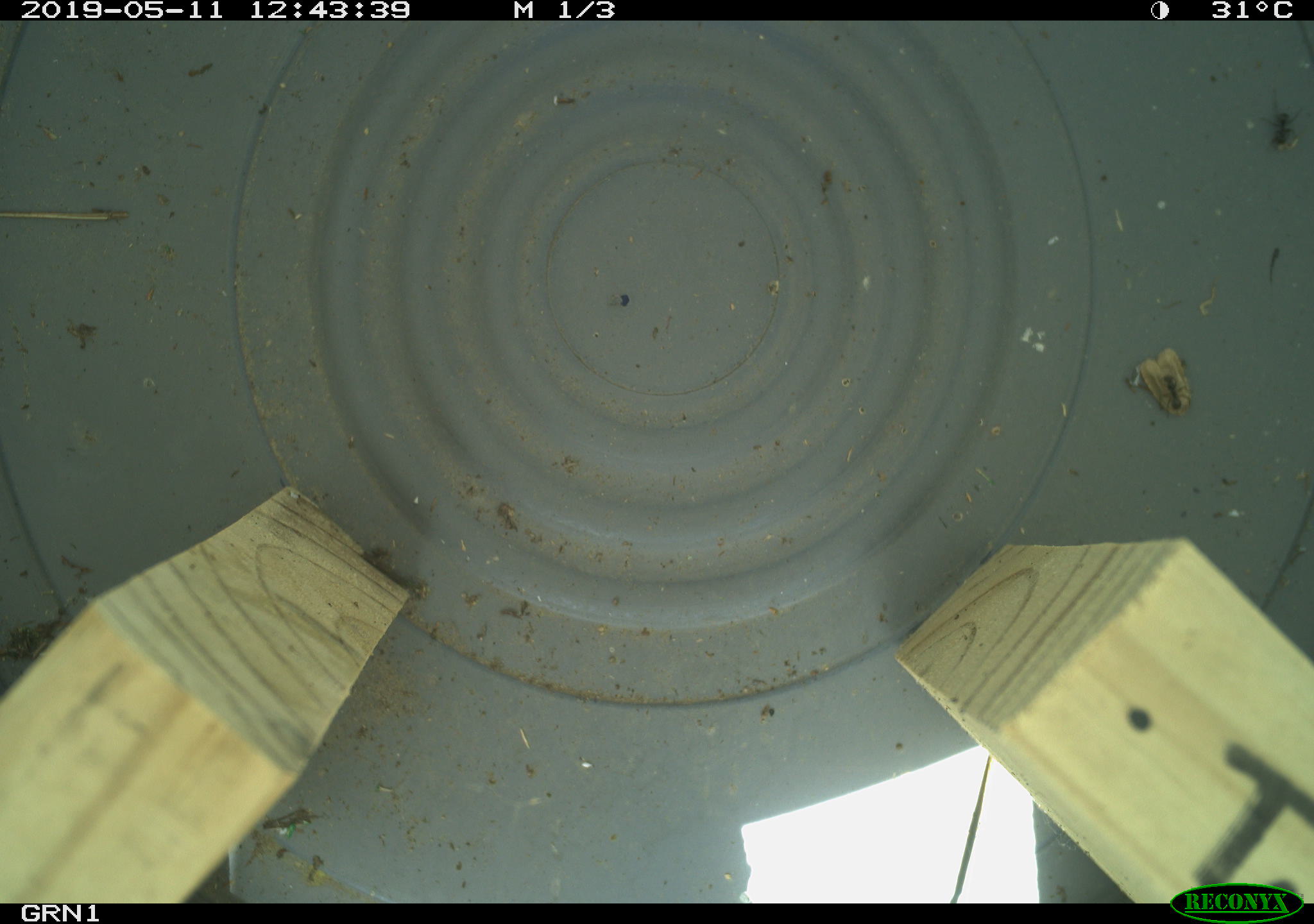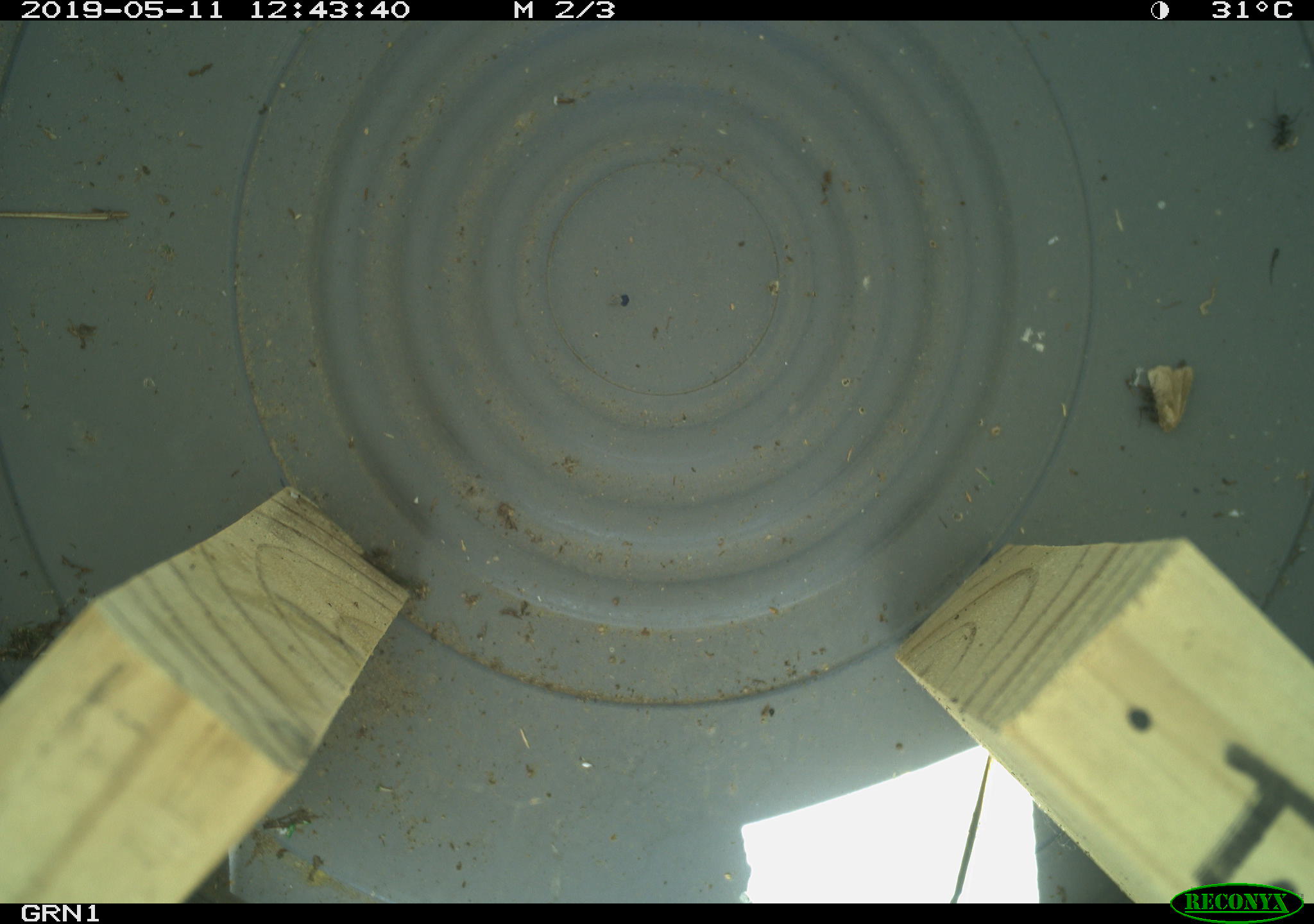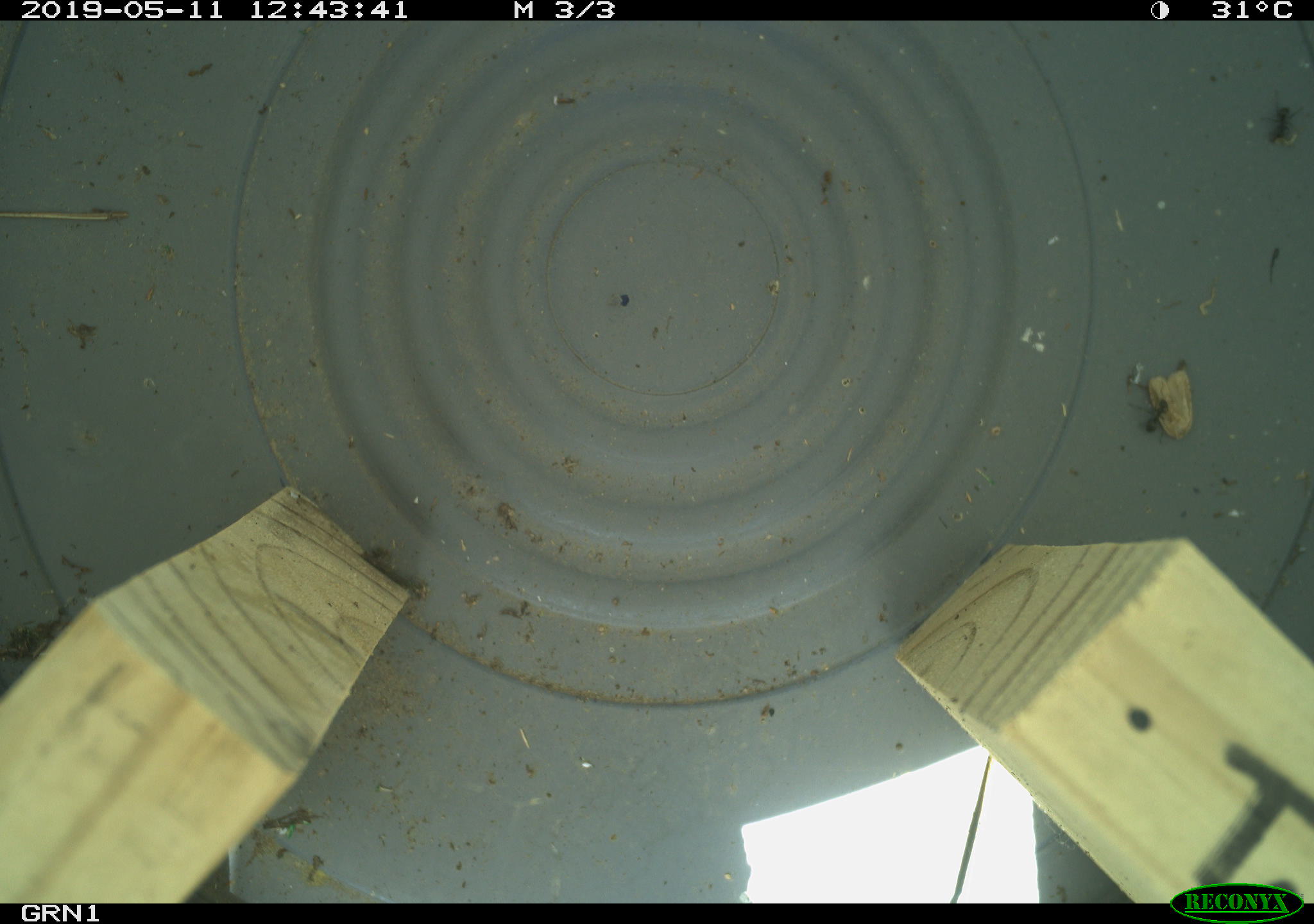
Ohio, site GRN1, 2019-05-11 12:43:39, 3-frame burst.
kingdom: Animalia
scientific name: Animalia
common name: animal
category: invertebrate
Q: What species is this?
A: Invertebrate (animal) (Animalia).